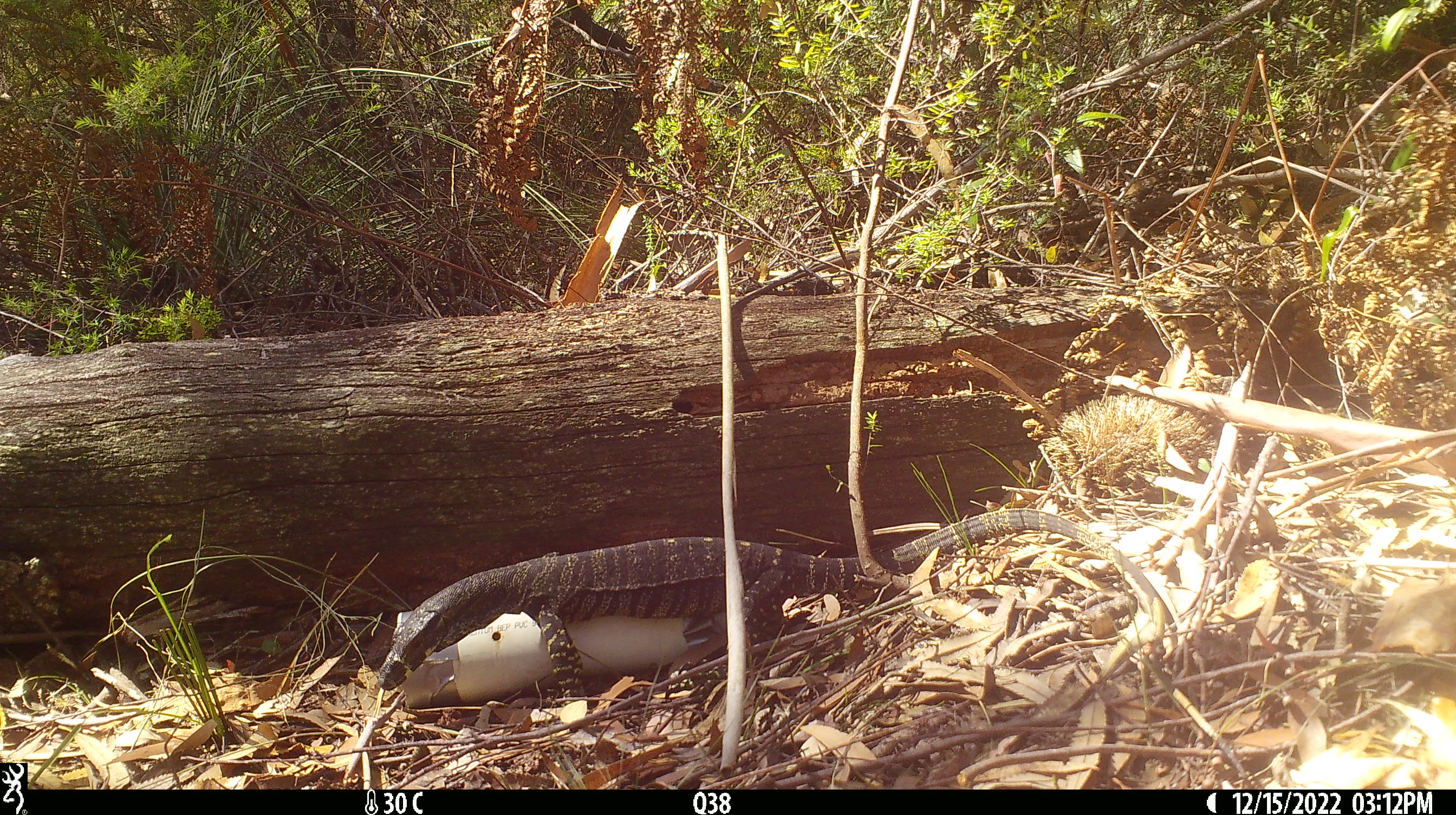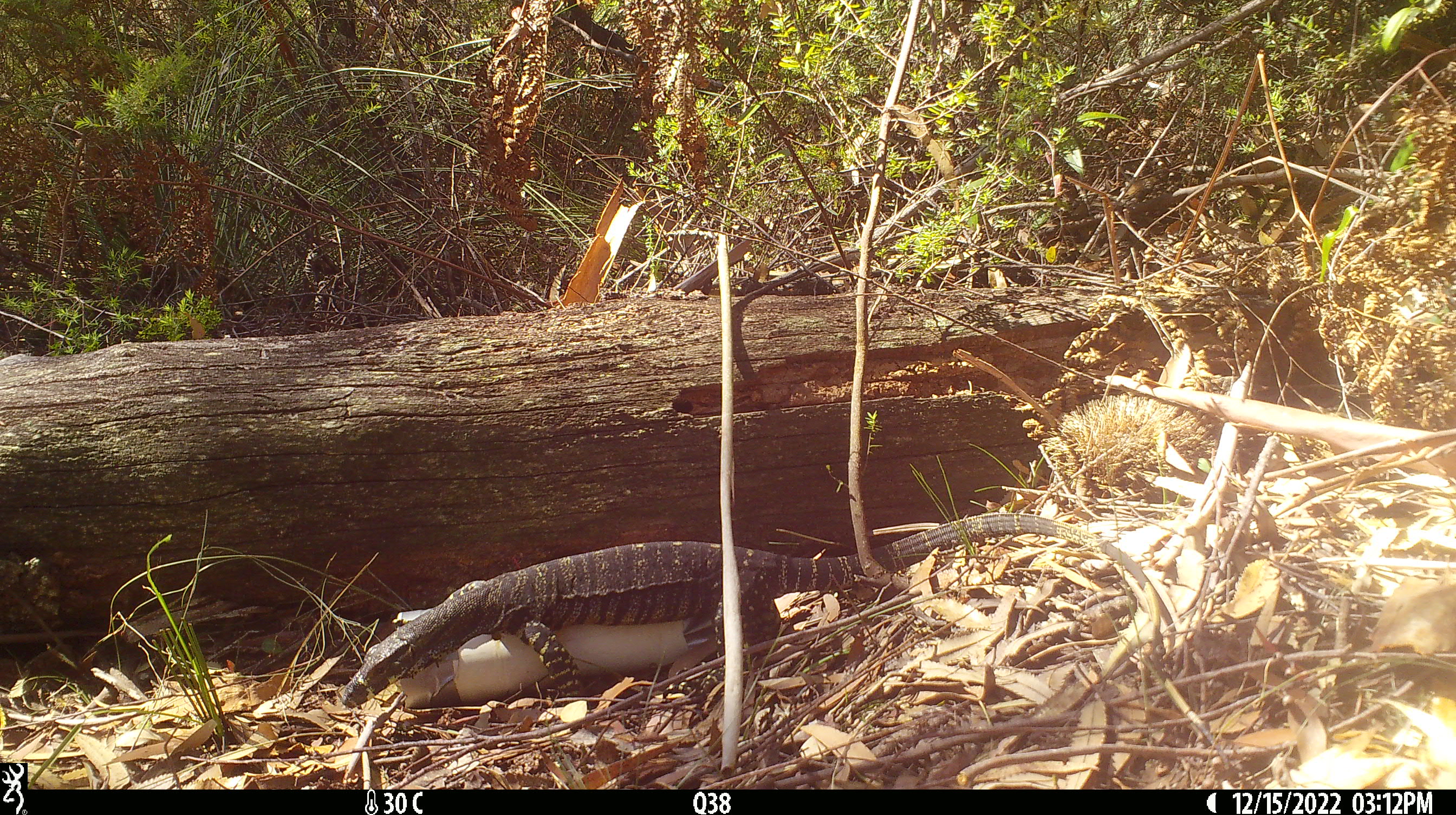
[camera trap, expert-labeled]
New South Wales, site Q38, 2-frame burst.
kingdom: Animalia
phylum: Chordata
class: Reptilia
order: Squamata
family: Varanidae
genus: Varanus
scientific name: Varanus varius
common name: lace monitor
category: goanna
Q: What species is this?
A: Goanna (lace monitor) (Varanus varius).